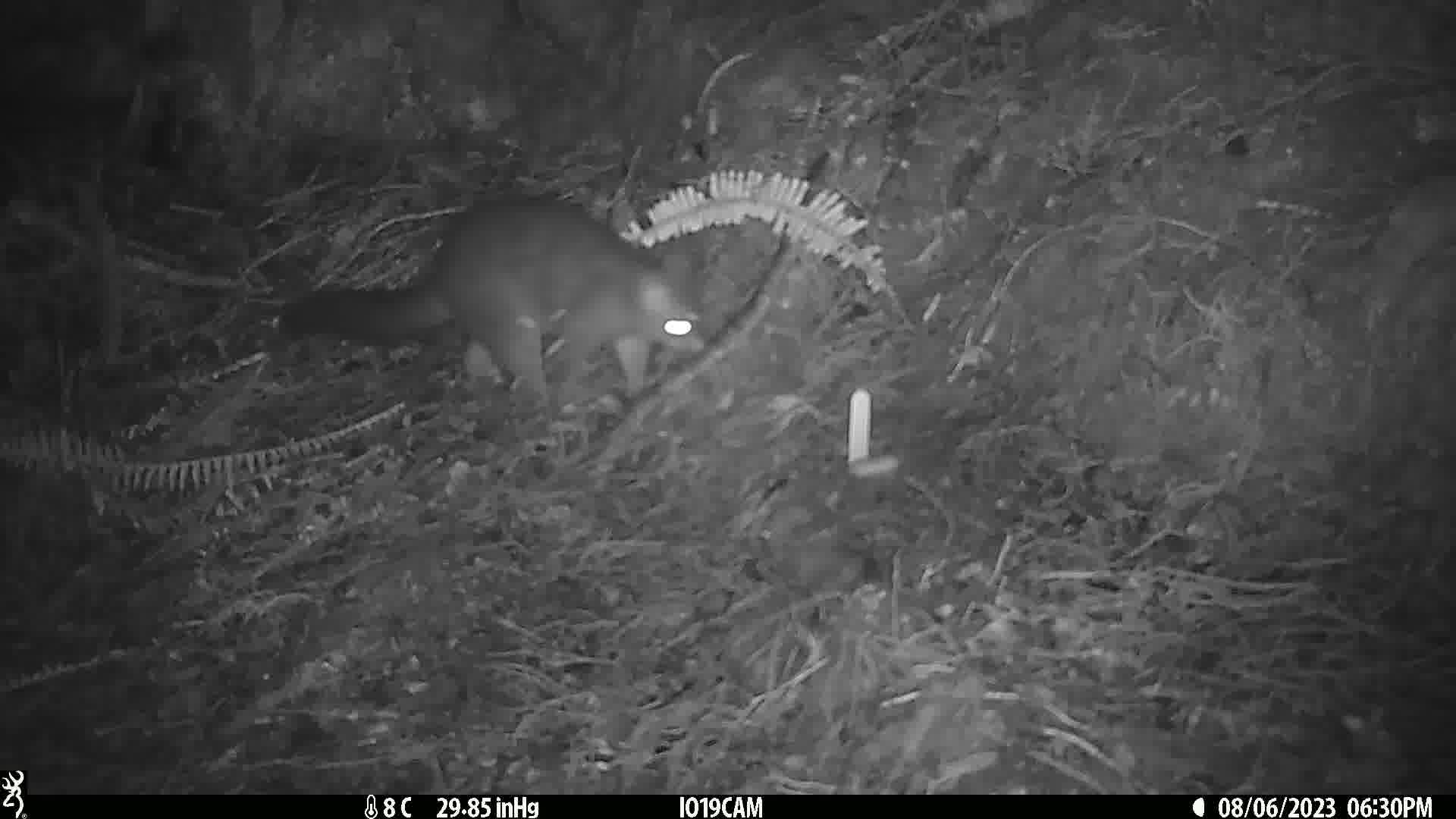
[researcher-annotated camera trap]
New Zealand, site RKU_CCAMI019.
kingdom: Animalia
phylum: Chordata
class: Mammalia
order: Diprotodontia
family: Phalangeridae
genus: Trichosurus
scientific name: Trichosurus vulpecula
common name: common brushtail possum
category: possum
Possum (common brushtail possum) (Trichosurus vulpecula).